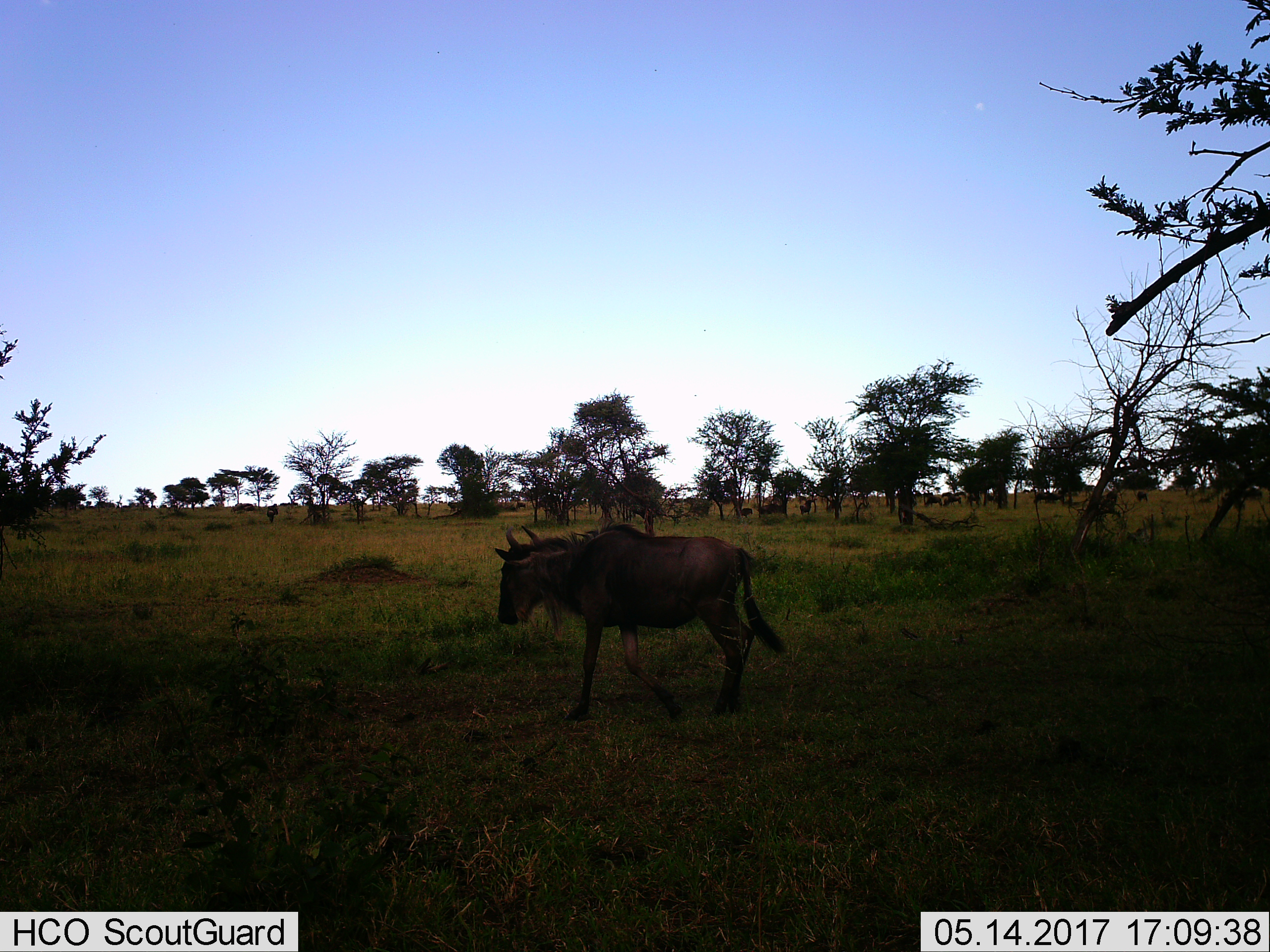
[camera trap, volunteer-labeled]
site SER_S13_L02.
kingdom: Animalia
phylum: Chordata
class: Mammalia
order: Artiodactyla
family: Bovidae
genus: Connochaetes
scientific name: Connochaetes taurinus taurinus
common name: blue wildebeest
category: wildebeestblue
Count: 1.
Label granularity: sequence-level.